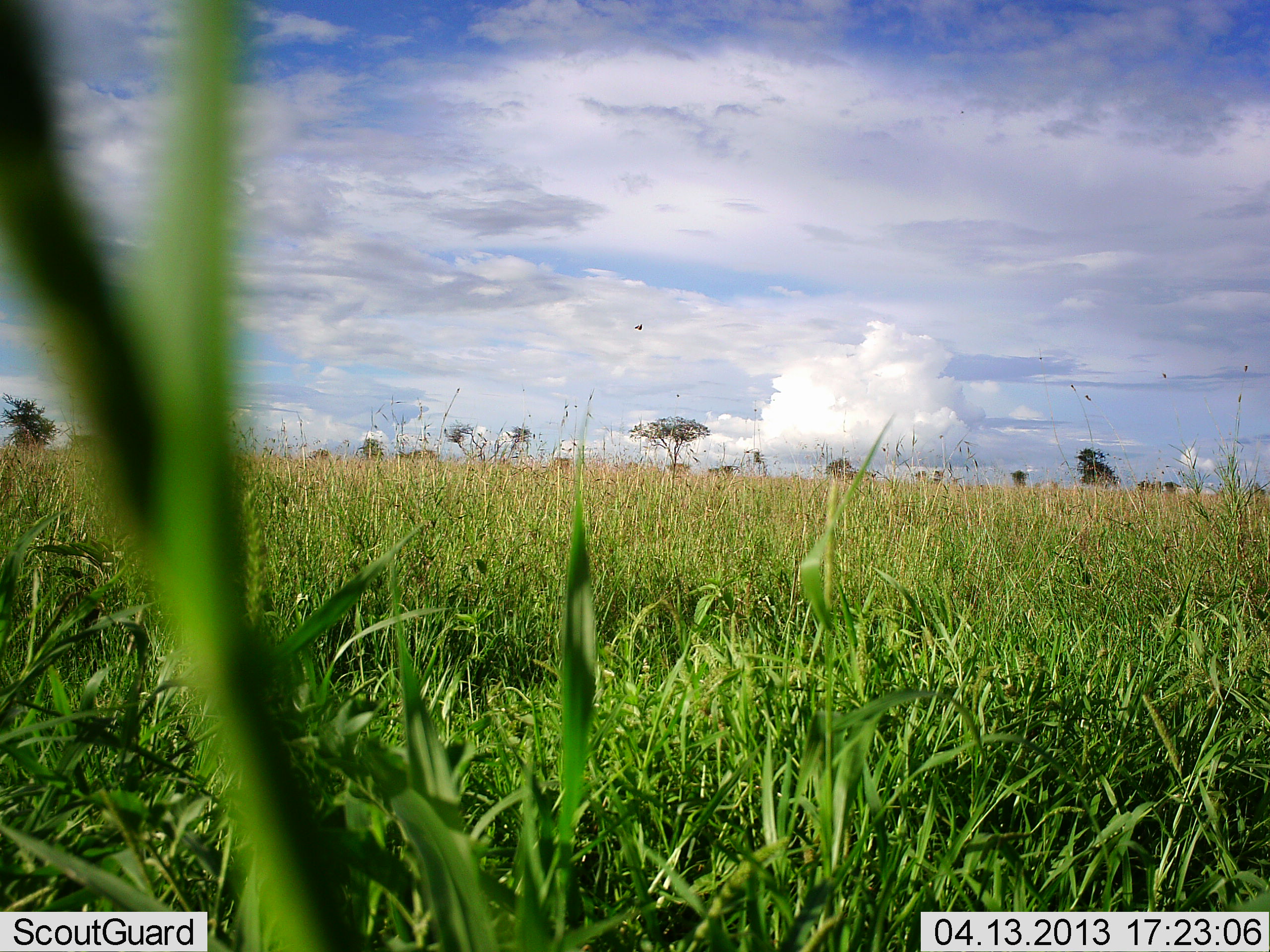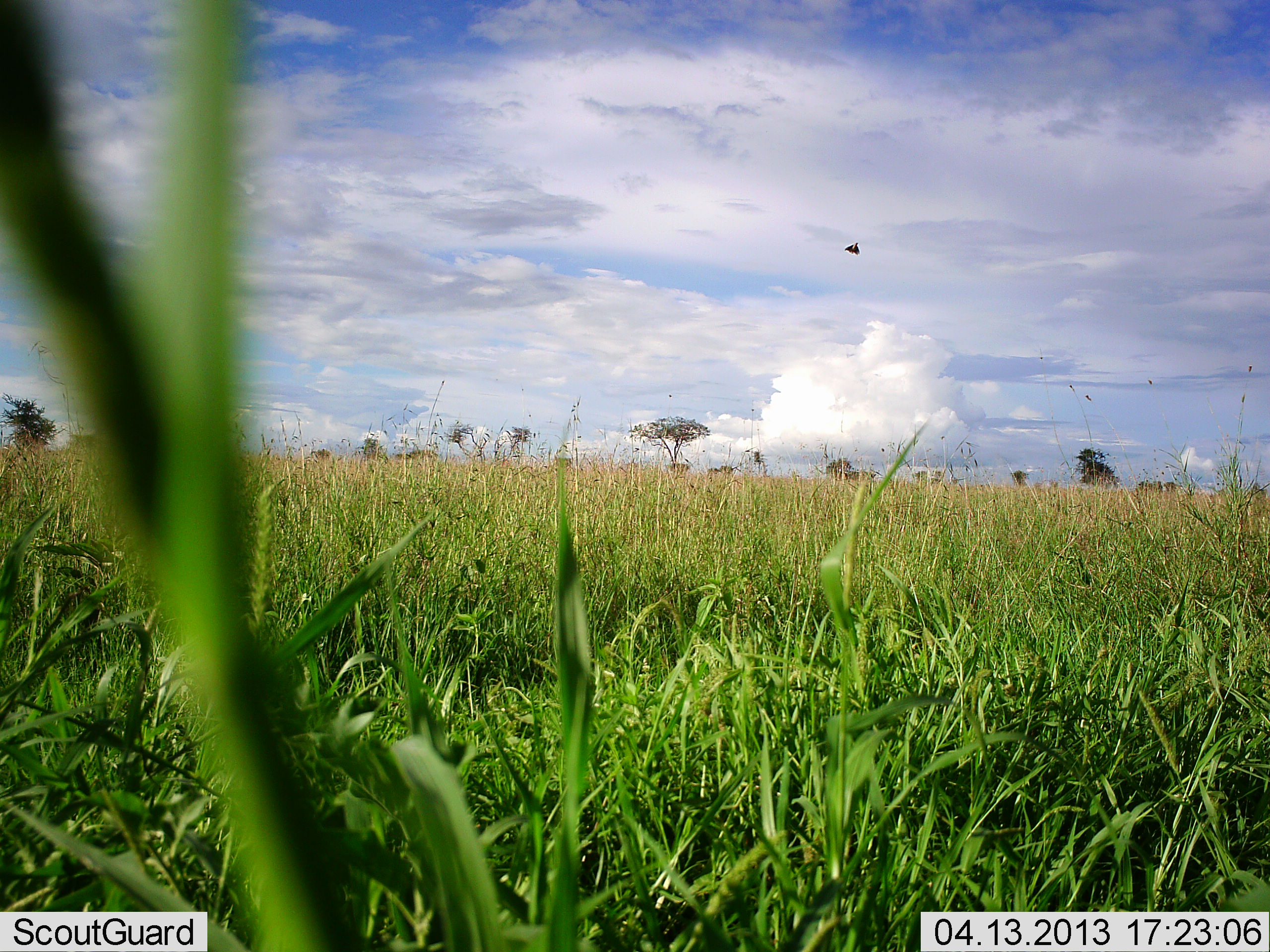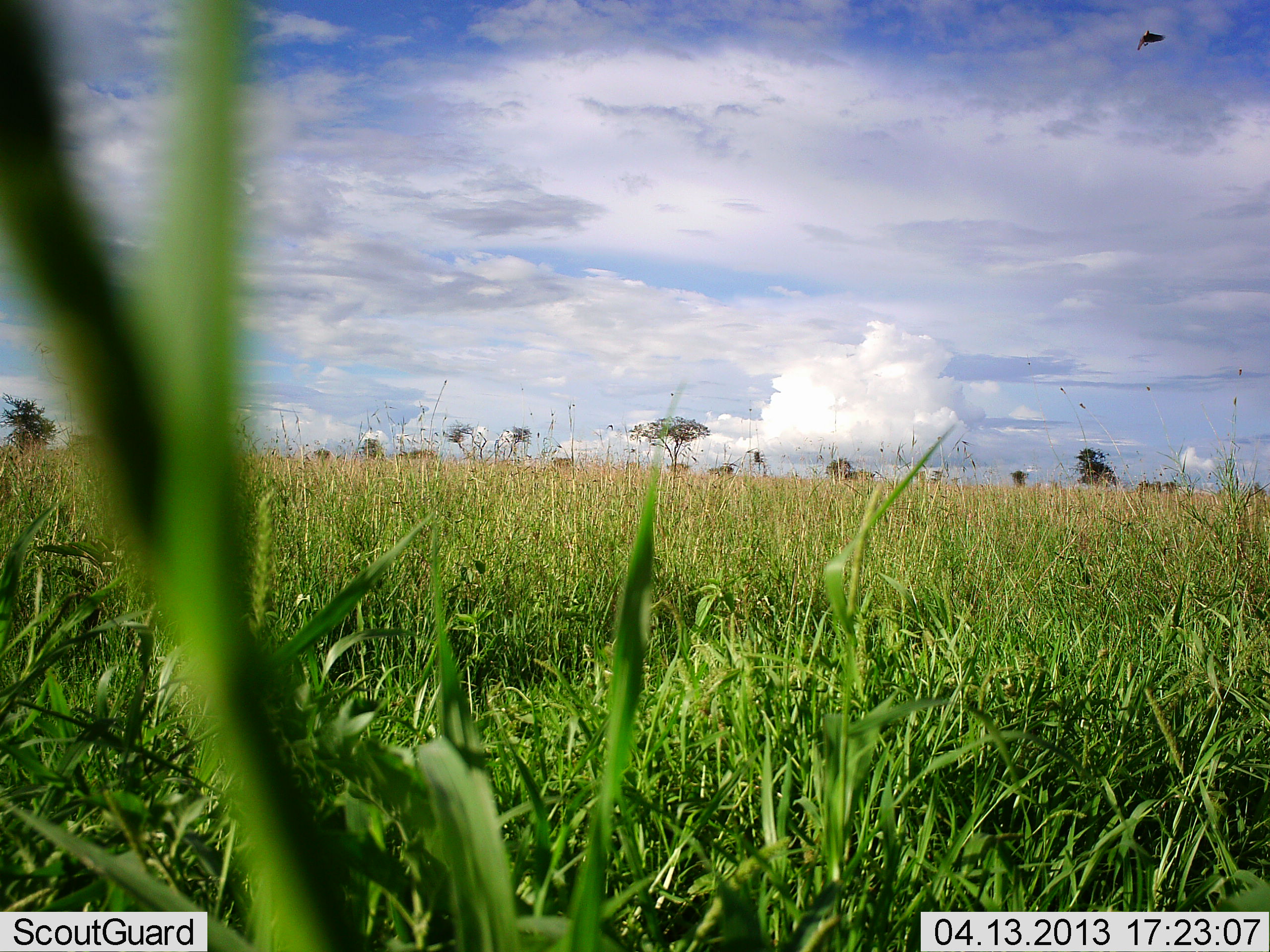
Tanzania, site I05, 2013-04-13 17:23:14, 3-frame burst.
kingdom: Animalia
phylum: Chordata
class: Aves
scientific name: Aves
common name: bird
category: otherbird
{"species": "otherbird (bird) (Aves)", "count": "1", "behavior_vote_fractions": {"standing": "0%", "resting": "0%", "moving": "100%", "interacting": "0%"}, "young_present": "0%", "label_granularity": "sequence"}